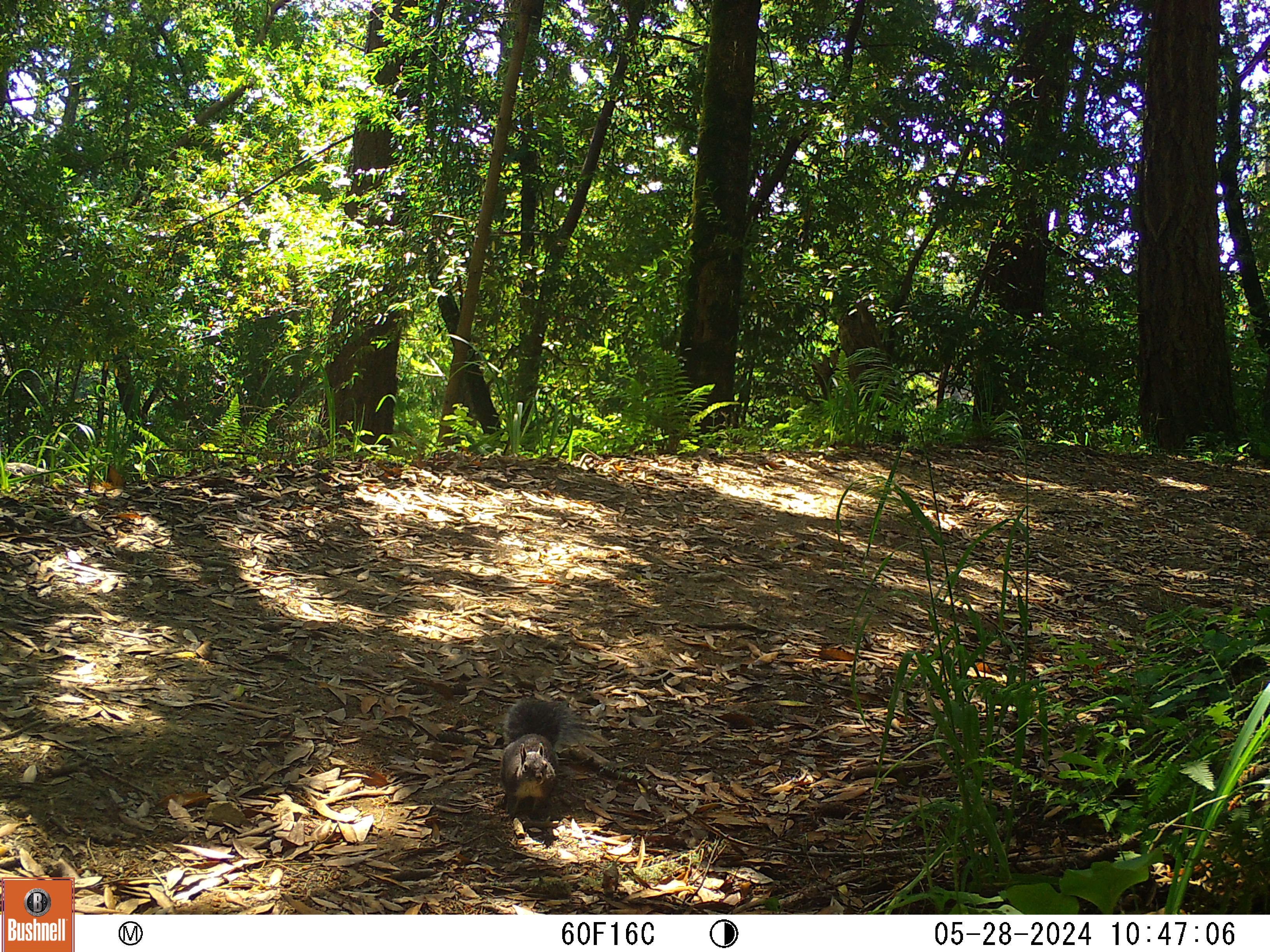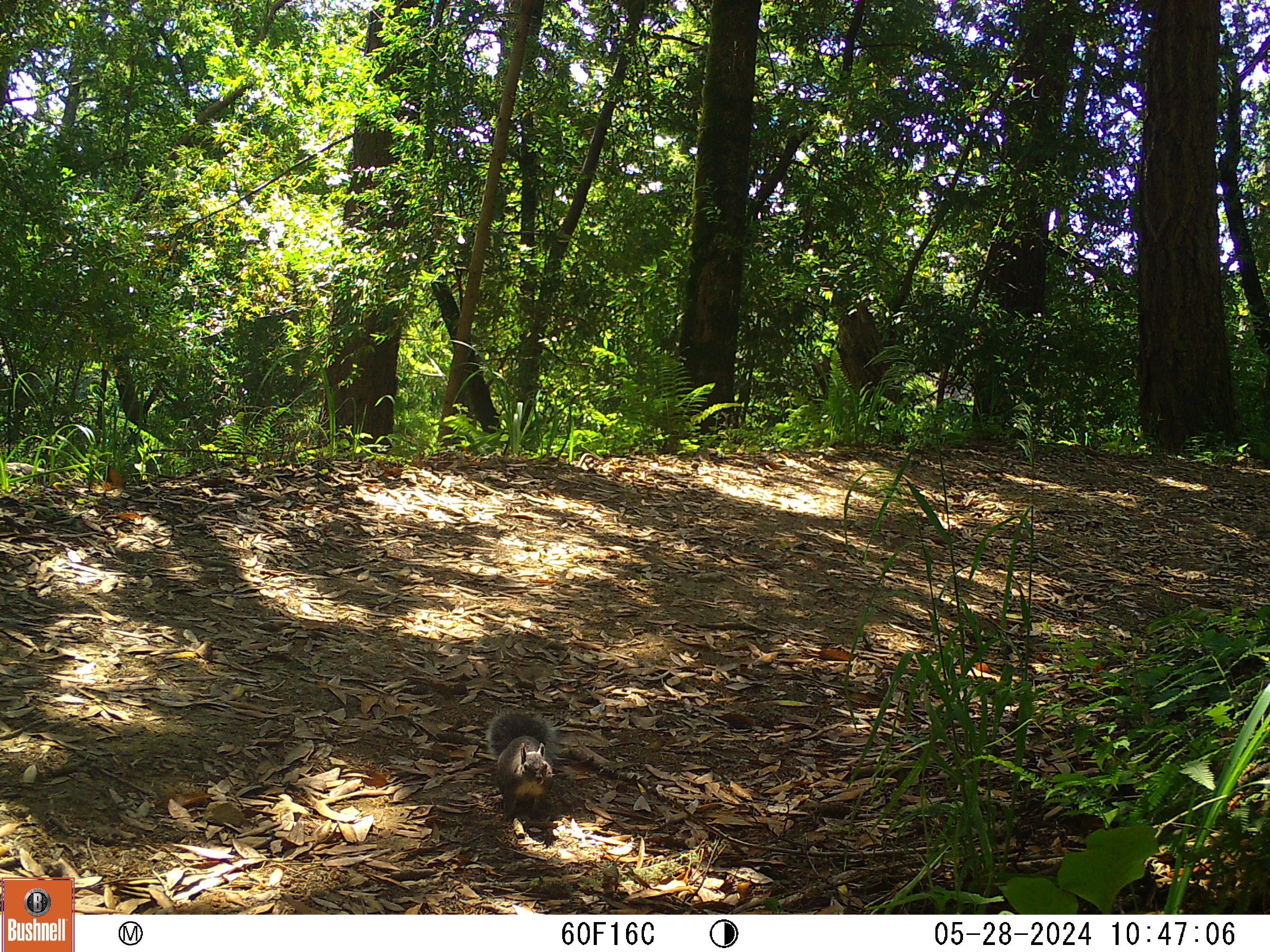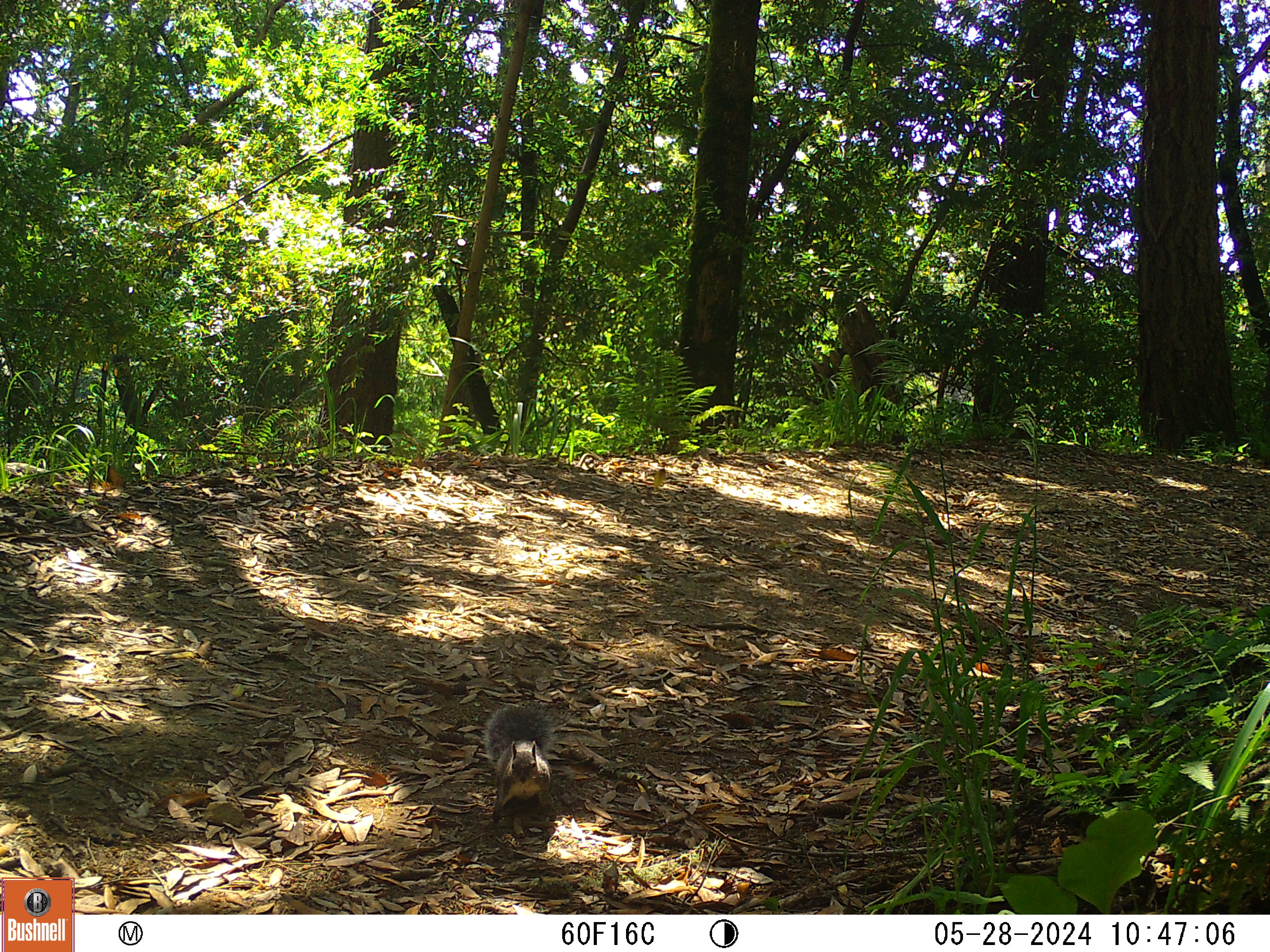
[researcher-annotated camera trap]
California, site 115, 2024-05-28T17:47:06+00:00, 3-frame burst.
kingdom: Animalia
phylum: Chordata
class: Mammalia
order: Rodentia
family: Sciuridae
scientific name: Sciuridae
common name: squirrel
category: unknown squirrel